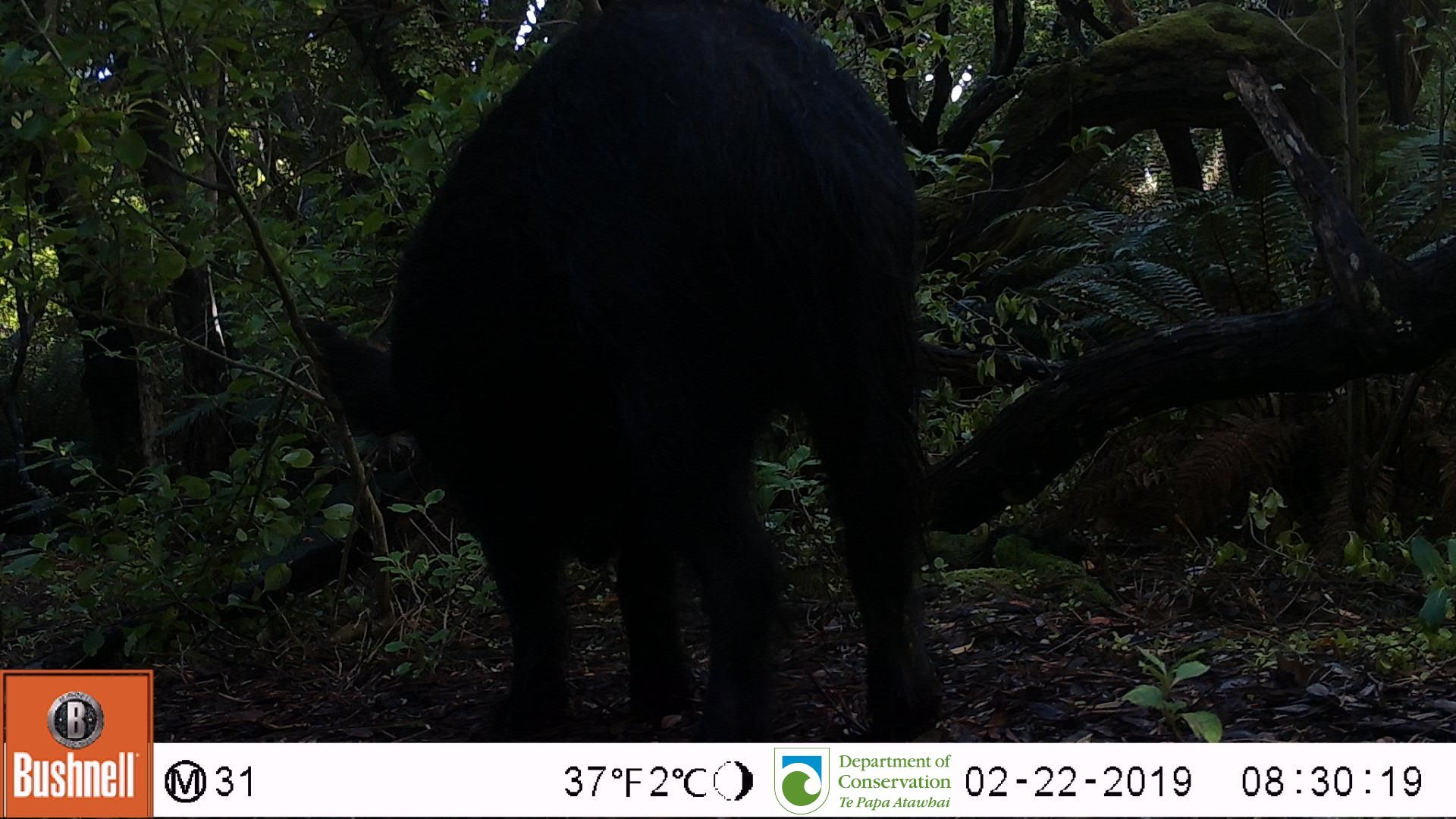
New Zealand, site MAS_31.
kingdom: Animalia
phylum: Chordata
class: Mammalia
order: Artiodactyla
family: Suidae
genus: Sus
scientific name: Sus scrofa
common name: pig